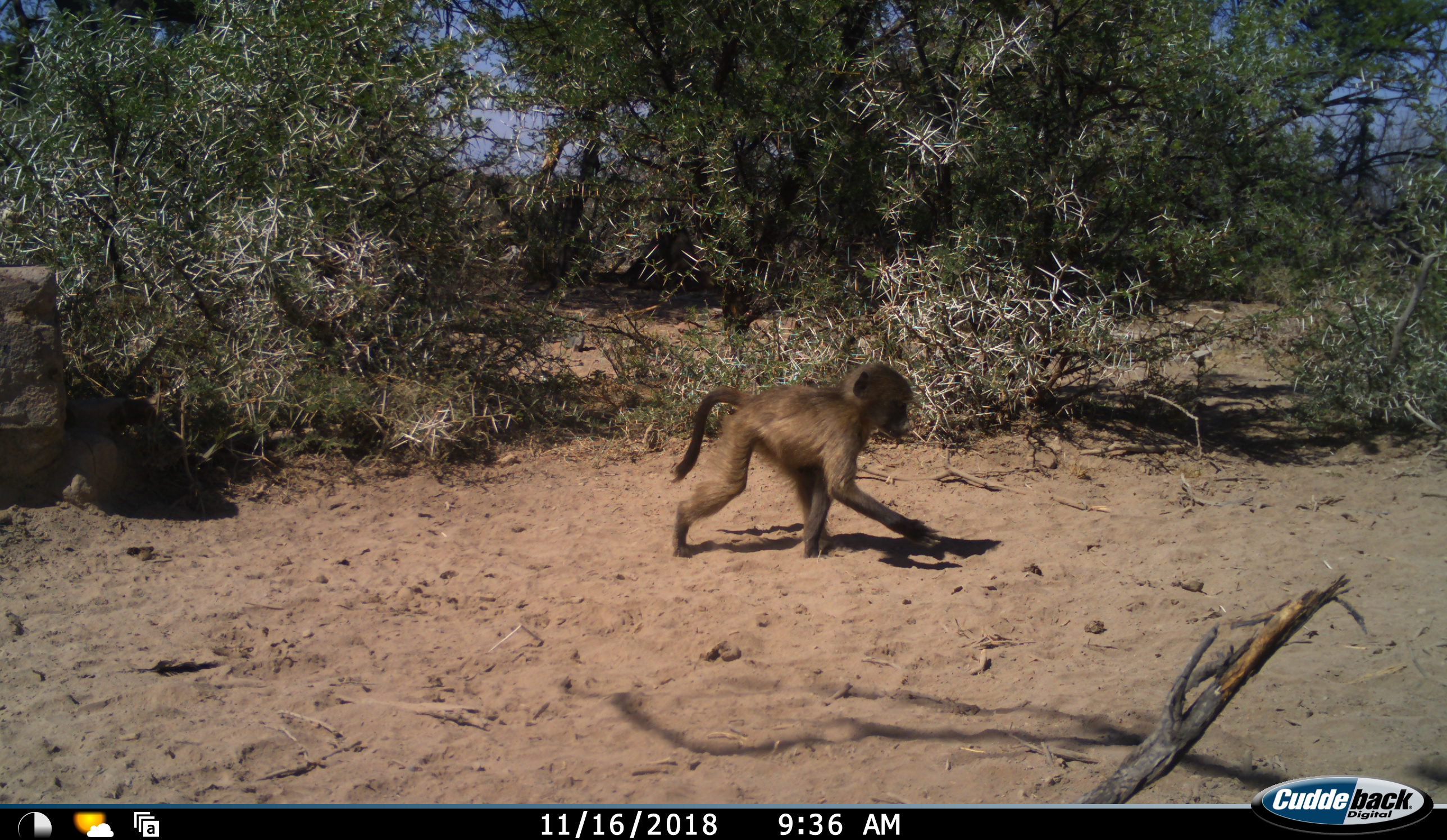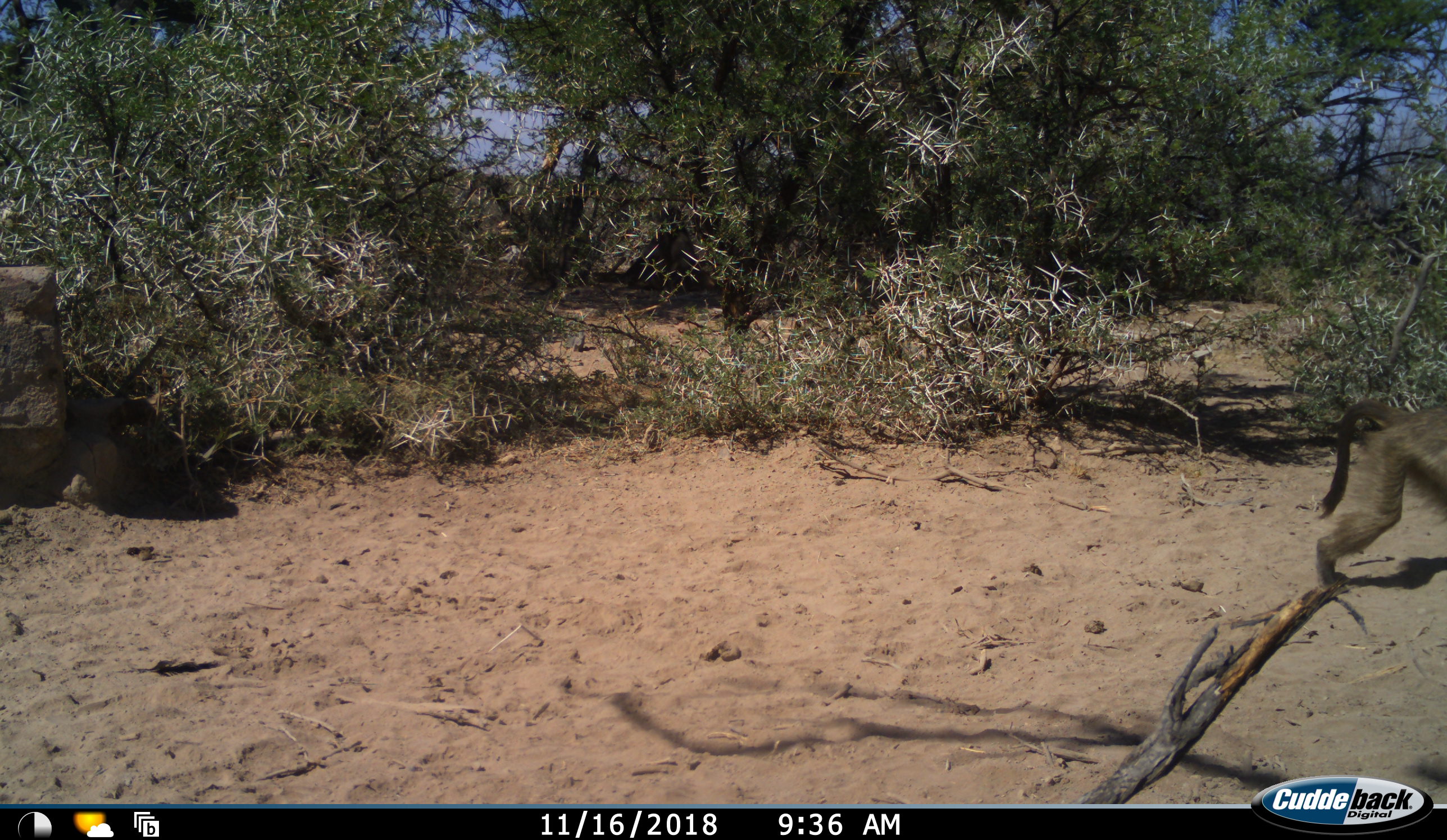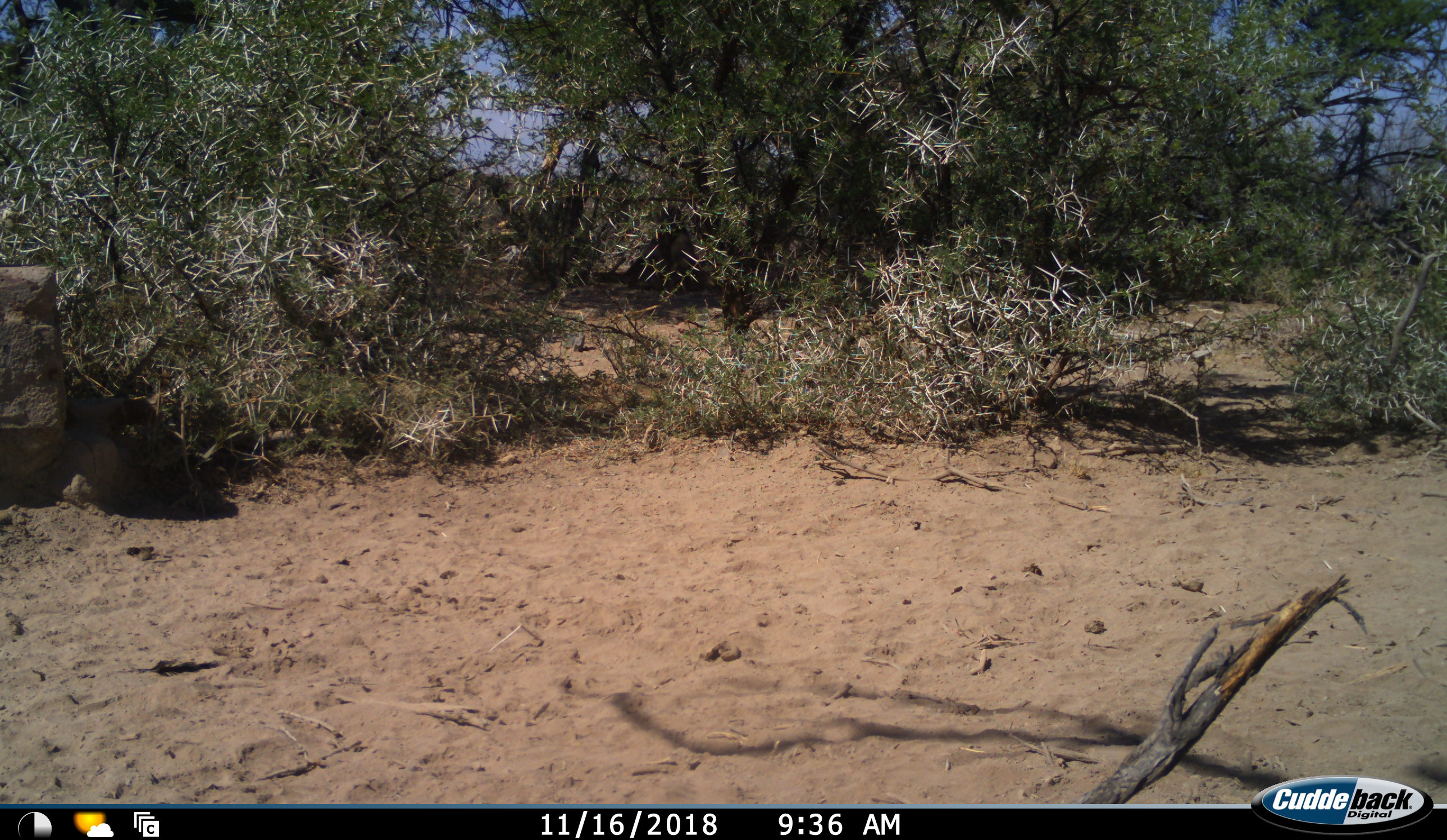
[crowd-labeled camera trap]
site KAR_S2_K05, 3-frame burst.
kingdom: Animalia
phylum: Chordata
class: Mammalia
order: Primates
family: Cercopithecidae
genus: Papio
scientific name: Papio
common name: baboon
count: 1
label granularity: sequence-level